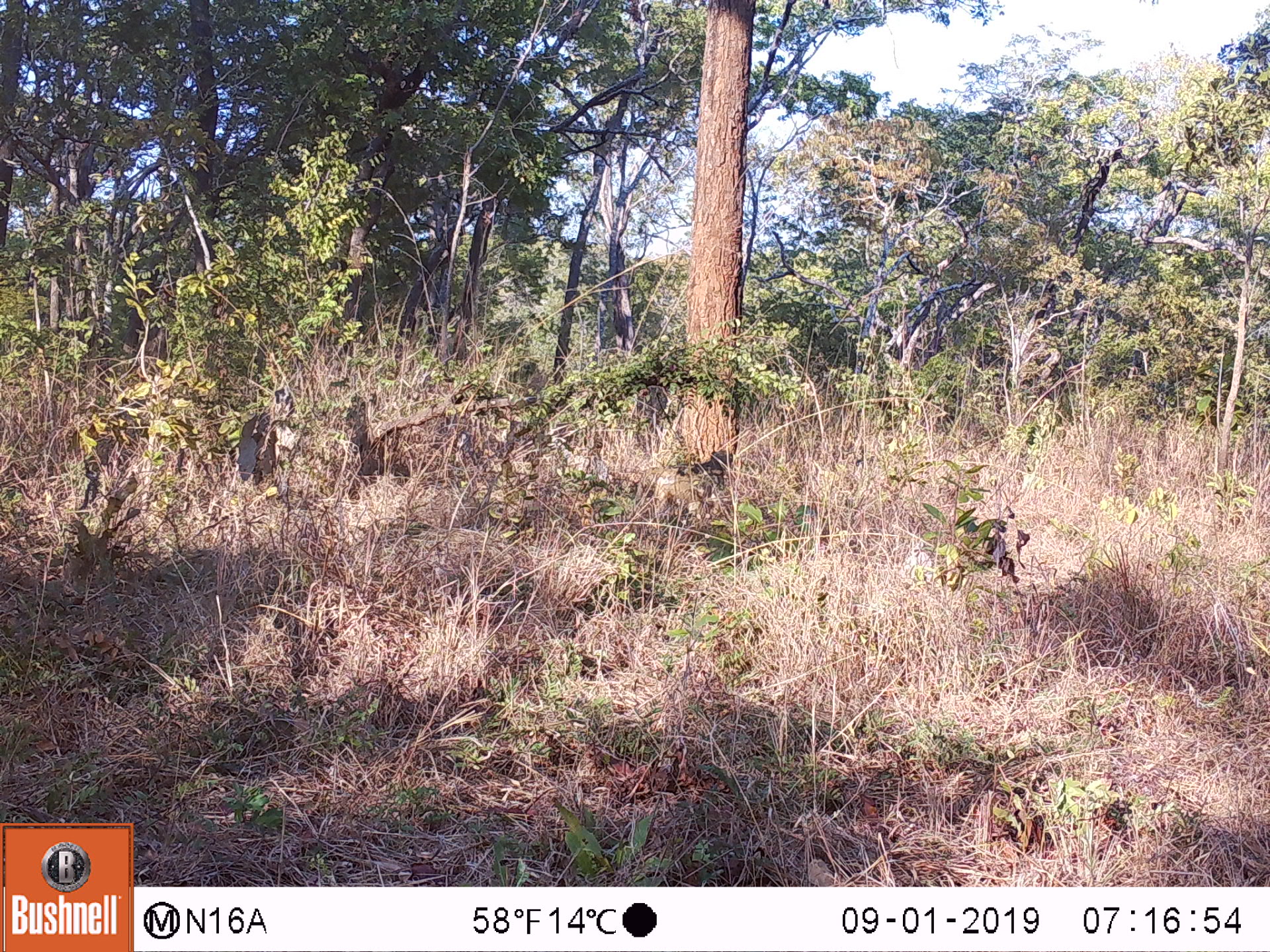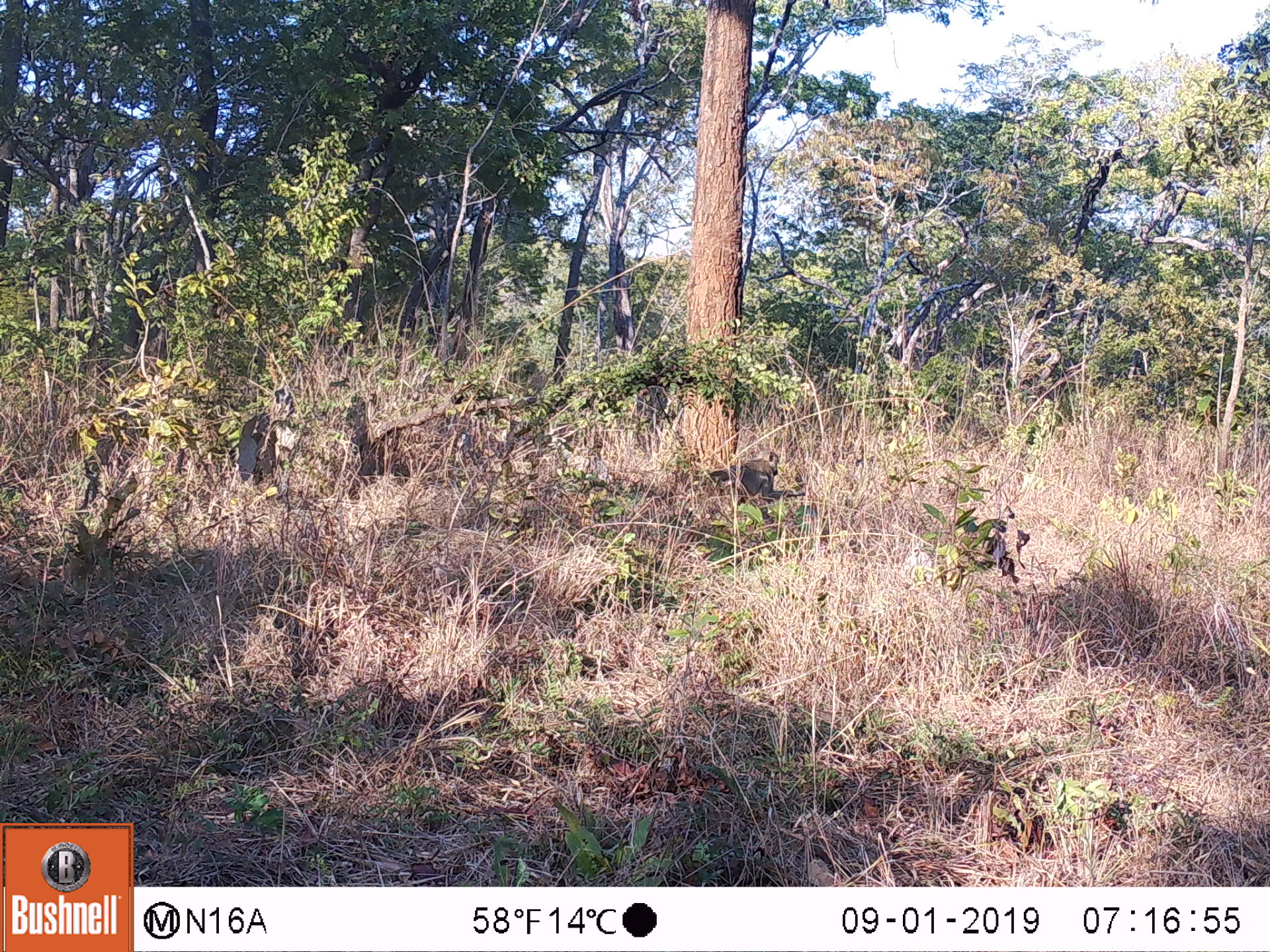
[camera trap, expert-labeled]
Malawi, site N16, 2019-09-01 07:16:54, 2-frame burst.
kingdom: Animalia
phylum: Chordata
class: Mammalia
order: Primates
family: Cercopithecidae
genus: Papio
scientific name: Papio cynocephalus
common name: yellow baboon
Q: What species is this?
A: Yellow baboon (Papio cynocephalus).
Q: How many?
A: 1.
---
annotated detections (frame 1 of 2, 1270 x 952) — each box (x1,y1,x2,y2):
yellow baboon: (647,461,727,517)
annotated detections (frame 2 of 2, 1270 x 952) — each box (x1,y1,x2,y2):
yellow baboon: (704,449,782,510)